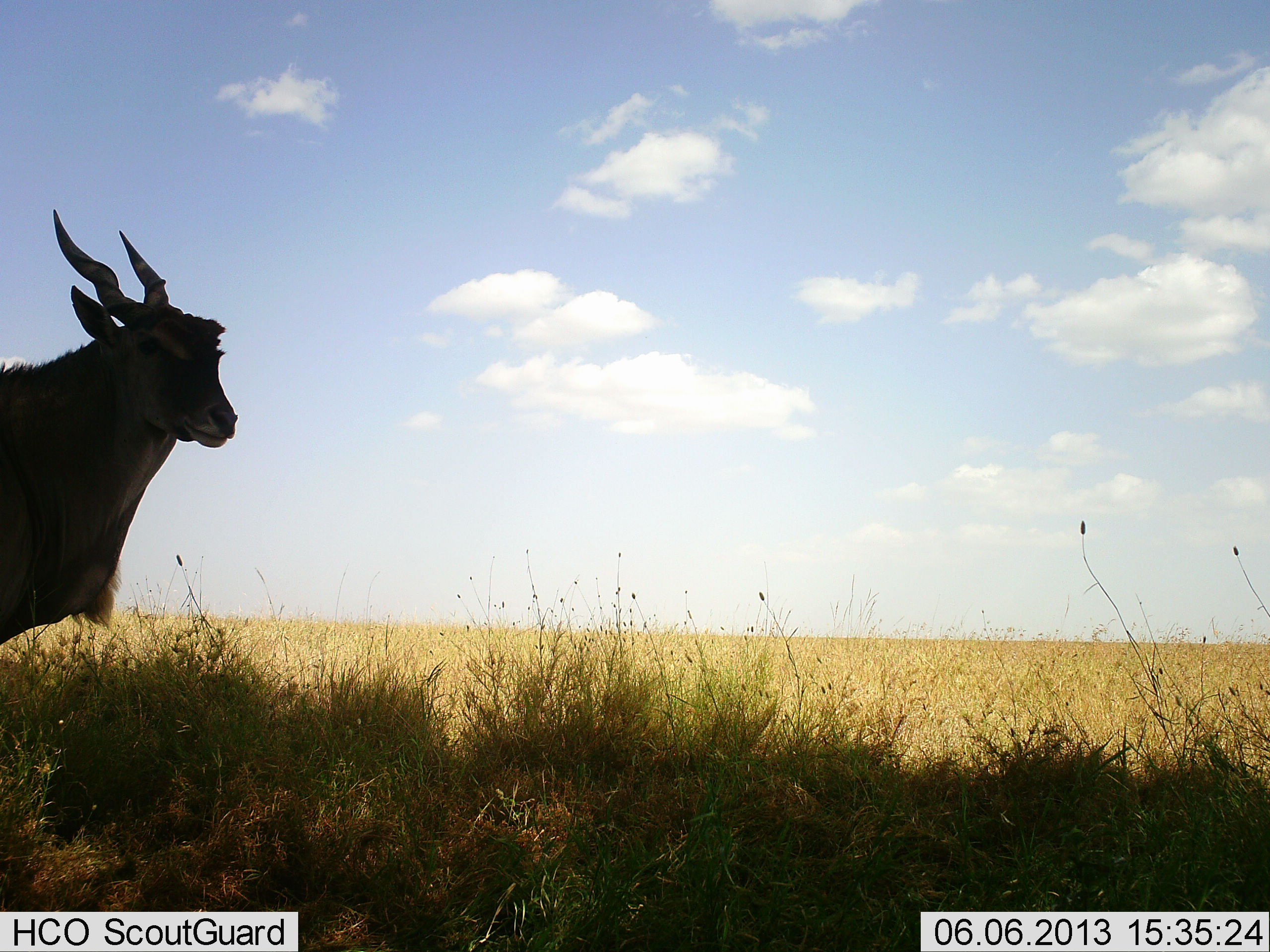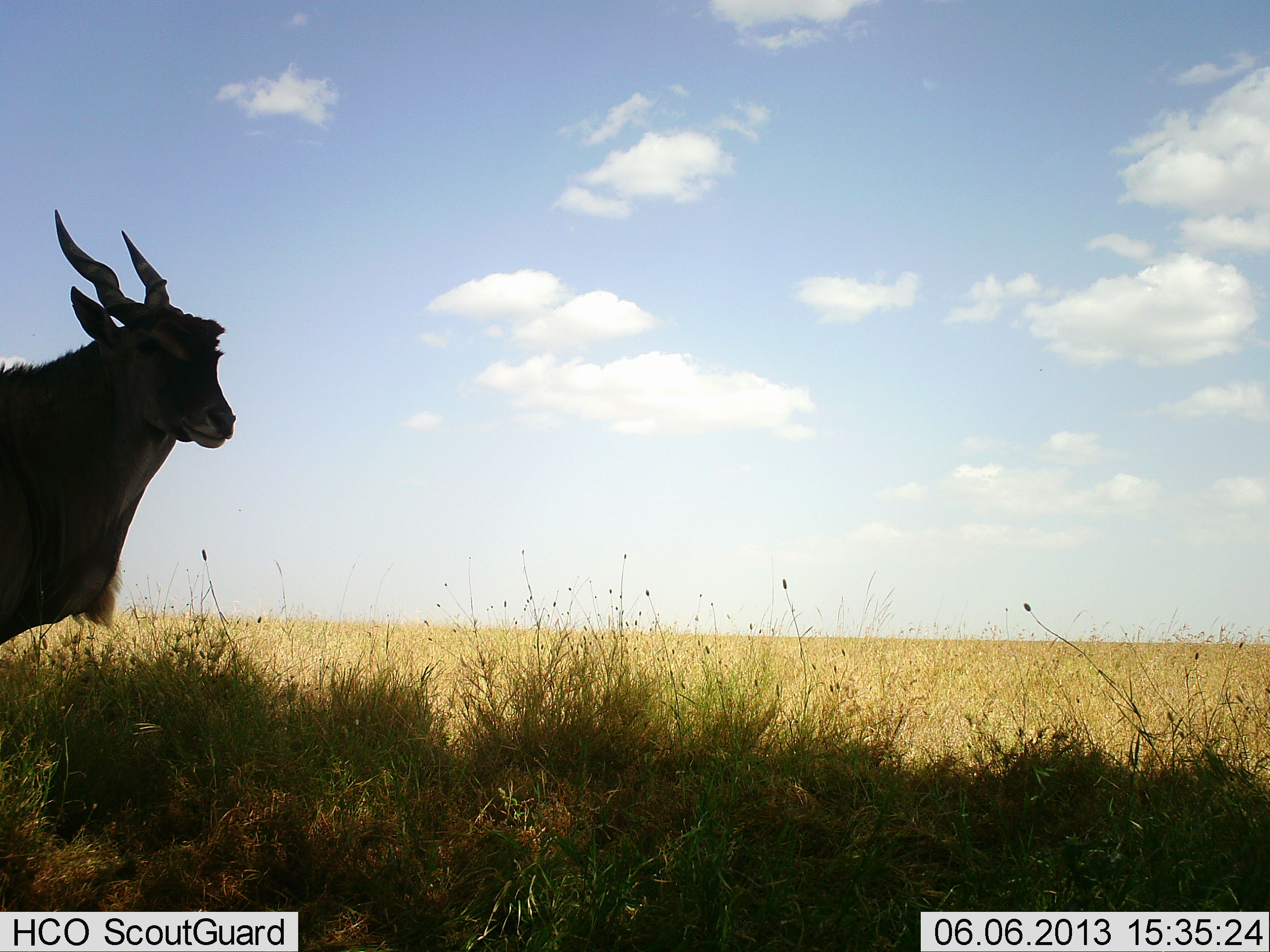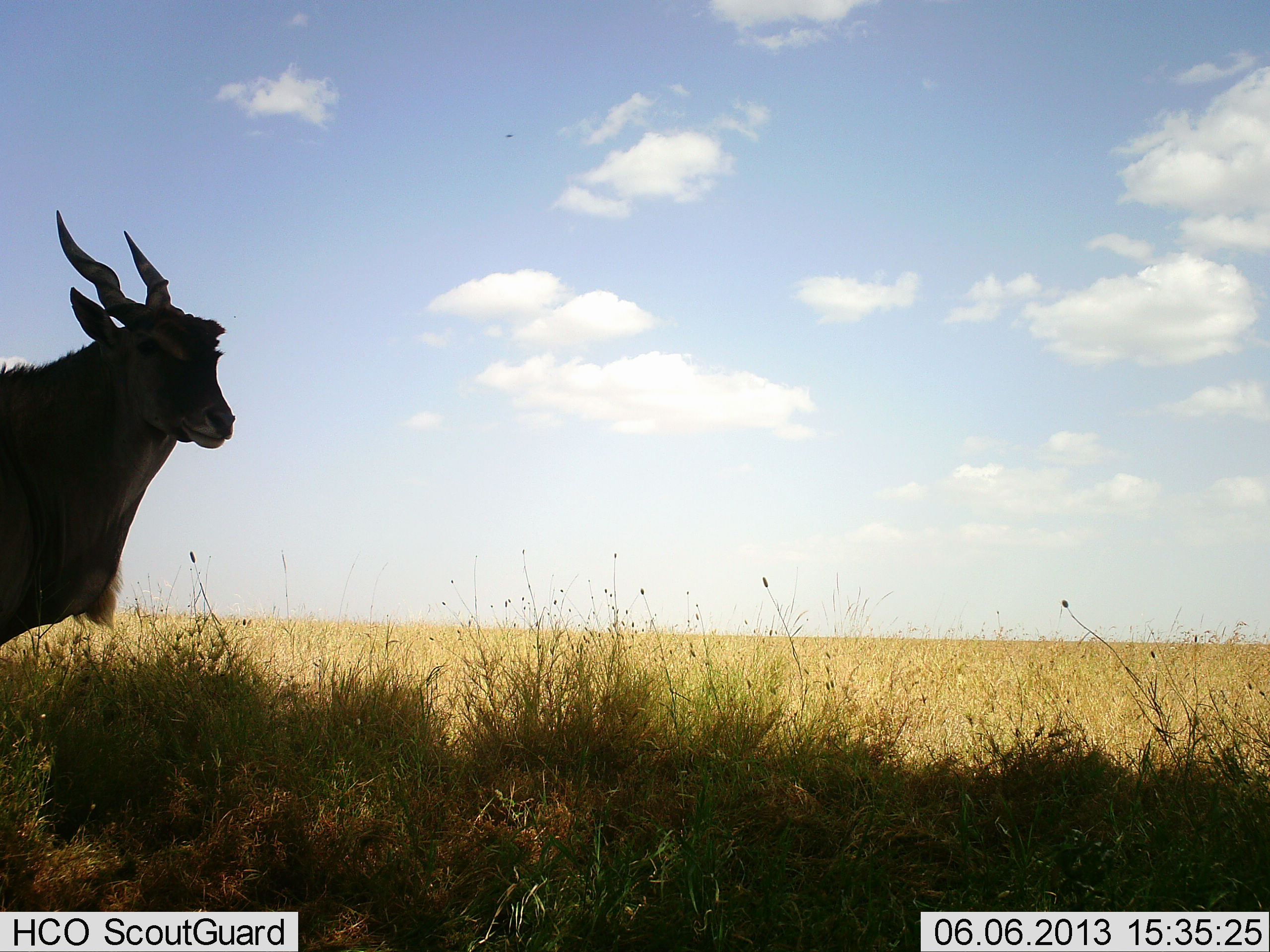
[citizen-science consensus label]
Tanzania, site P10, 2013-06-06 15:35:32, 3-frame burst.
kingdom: Animalia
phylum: Chordata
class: Mammalia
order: Artiodactyla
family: Bovidae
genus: Tragelaphus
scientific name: Tragelaphus oryx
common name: eland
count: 1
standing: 100%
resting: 0%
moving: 0%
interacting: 0%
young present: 0%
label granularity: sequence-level